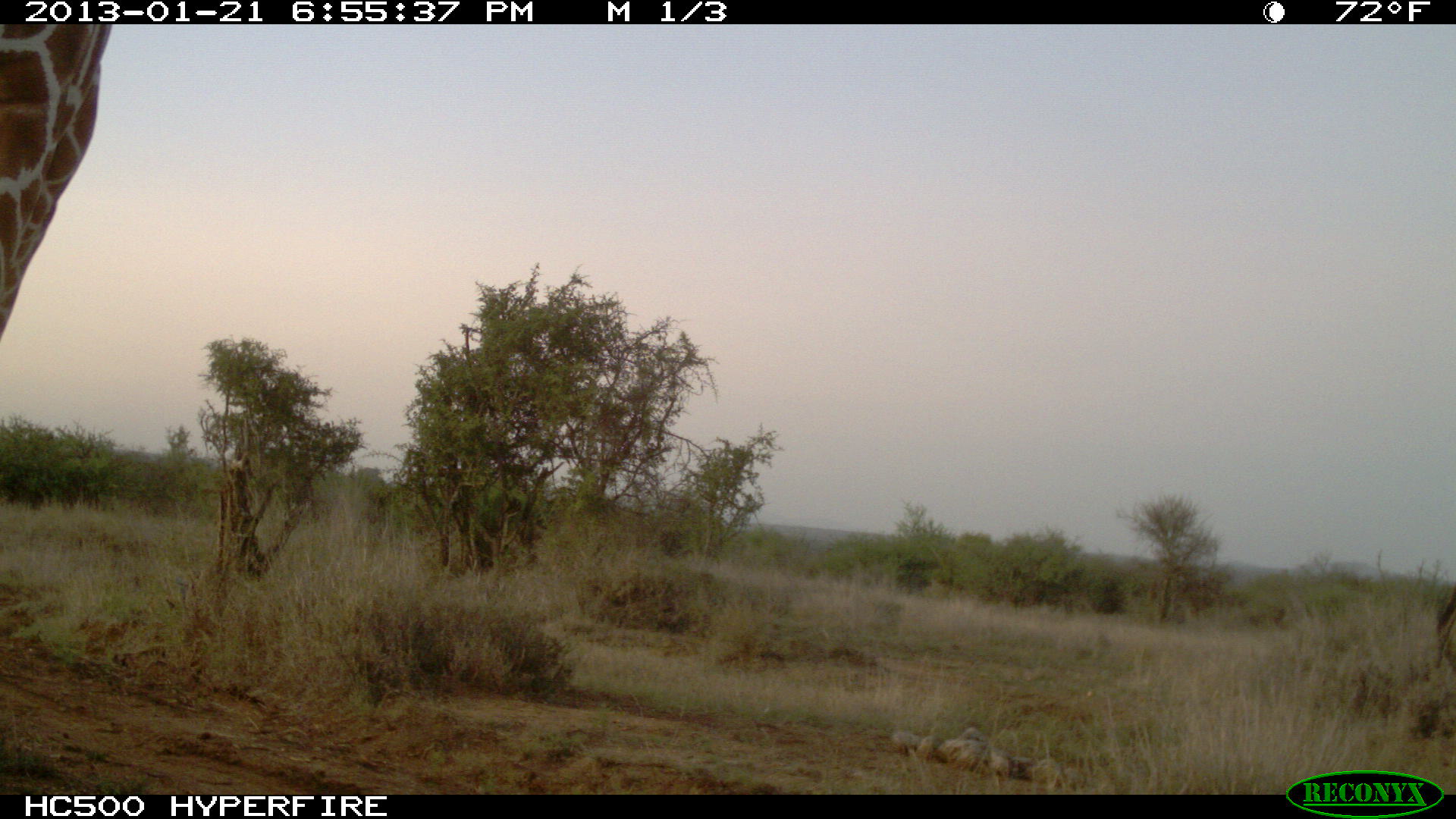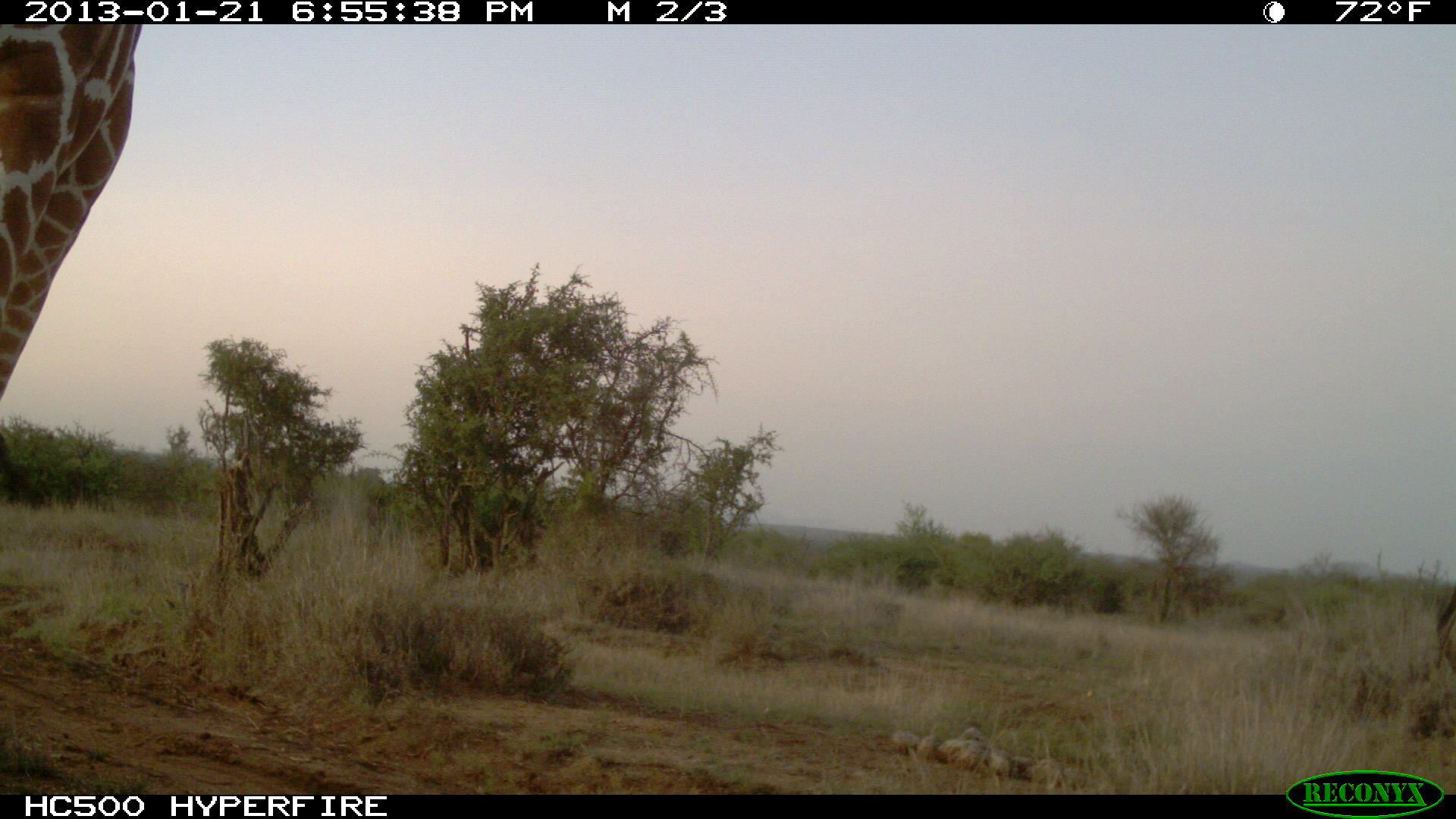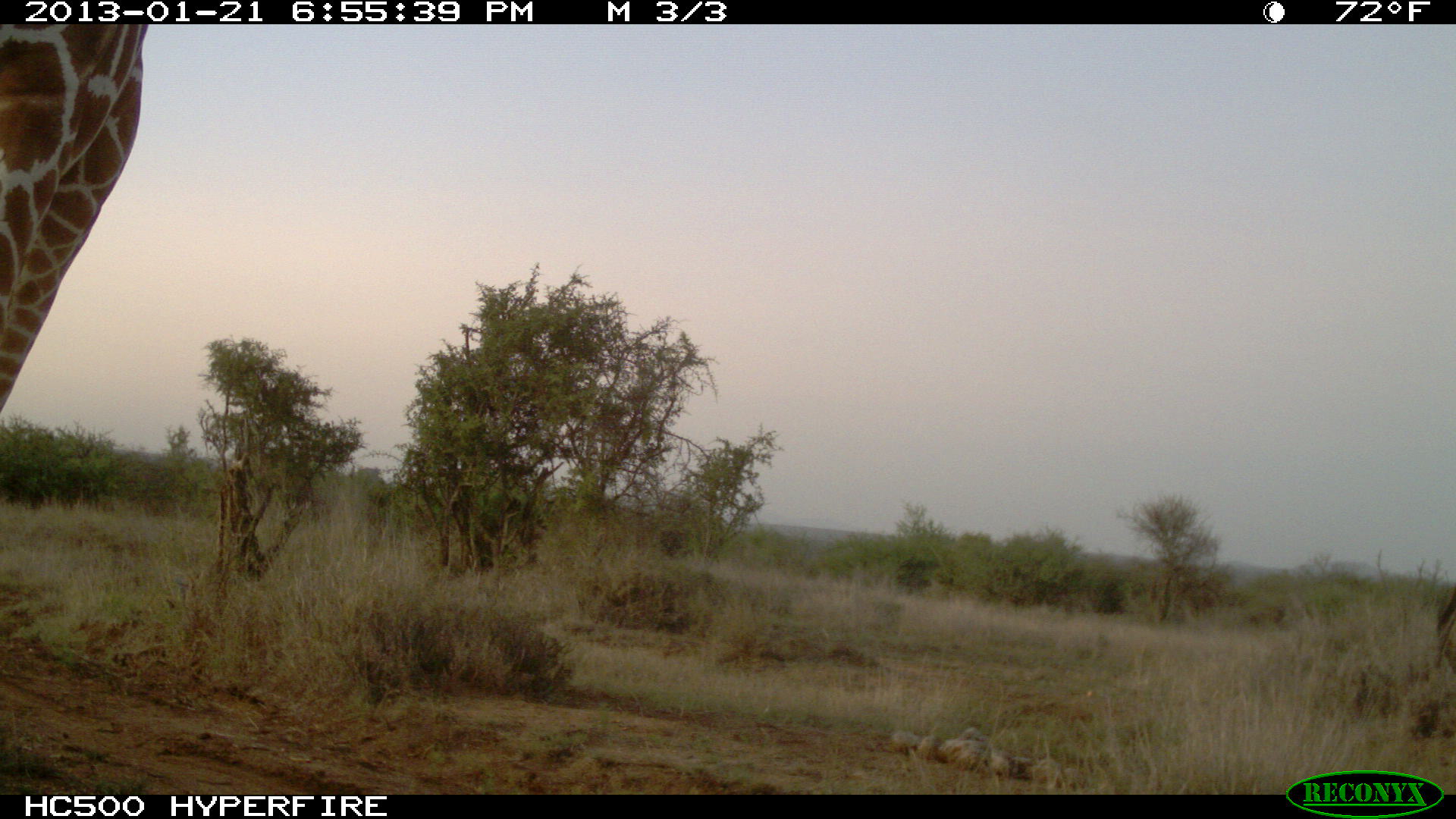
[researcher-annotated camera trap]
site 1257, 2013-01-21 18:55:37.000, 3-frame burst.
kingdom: Animalia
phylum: Chordata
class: Mammalia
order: Artiodactyla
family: Giraffidae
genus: Giraffa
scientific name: Giraffa camelopardalis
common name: giraffe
Giraffa camelopardalis (giraffe), count 1.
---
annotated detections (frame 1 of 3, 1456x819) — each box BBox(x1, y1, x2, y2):
giraffa camelopardalis: BBox(0, 24, 119, 342)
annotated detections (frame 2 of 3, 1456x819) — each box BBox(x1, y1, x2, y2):
giraffa camelopardalis: BBox(0, 24, 144, 400)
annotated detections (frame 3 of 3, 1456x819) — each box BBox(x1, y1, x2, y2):
giraffa camelopardalis: BBox(0, 24, 149, 432)